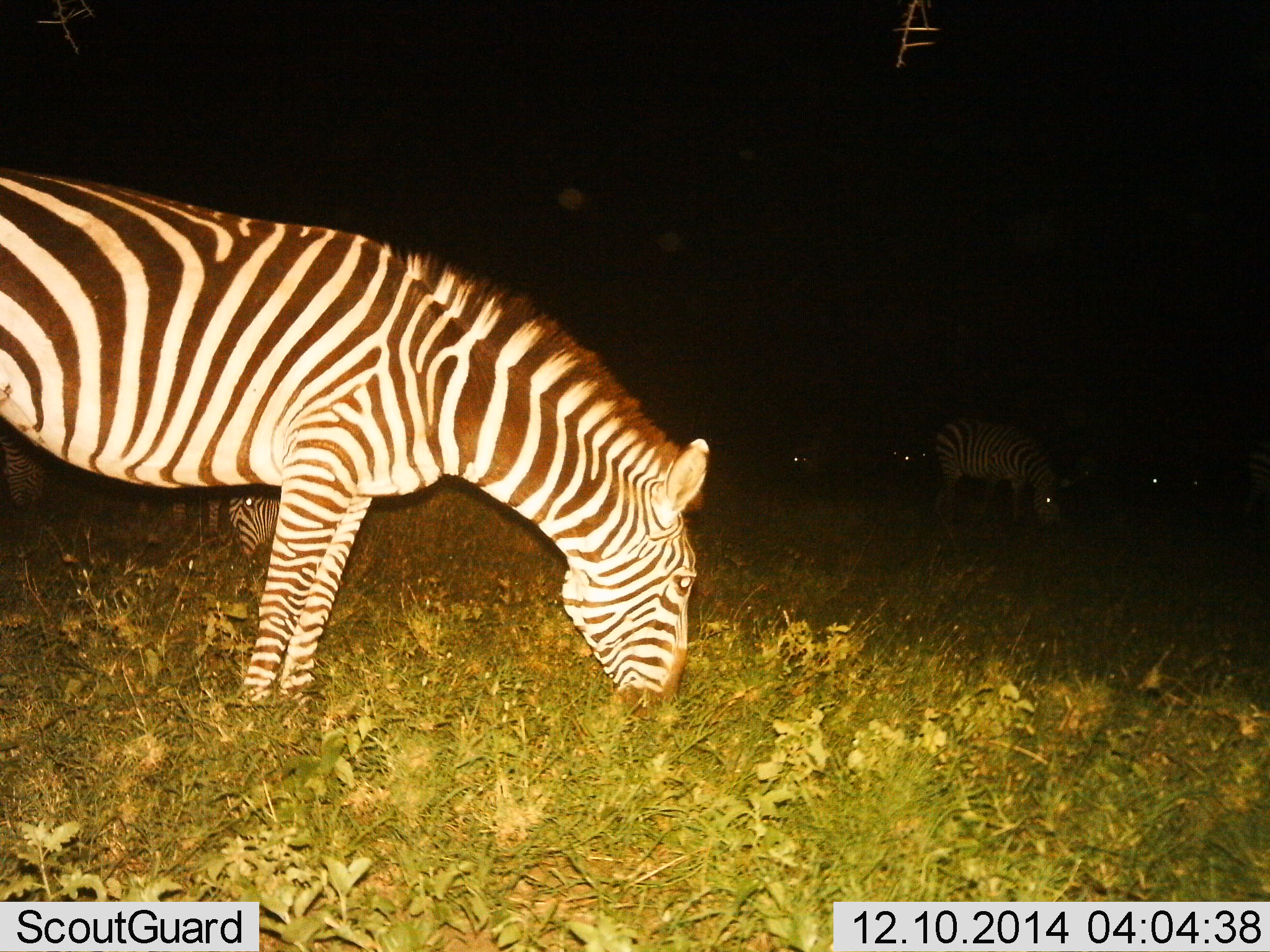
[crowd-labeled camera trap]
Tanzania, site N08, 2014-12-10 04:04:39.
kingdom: Animalia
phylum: Chordata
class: Mammalia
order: Perissodactyla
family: Equidae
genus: Equus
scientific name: Equus quagga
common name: plains zebra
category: zebra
Zebra (plains zebra) (Equus quagga), count 3. Behavior (volunteer vote fractions): standing 30%, resting 0%, moving 10%, interacting 0%. Young present (vote fraction): 0%. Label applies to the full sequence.